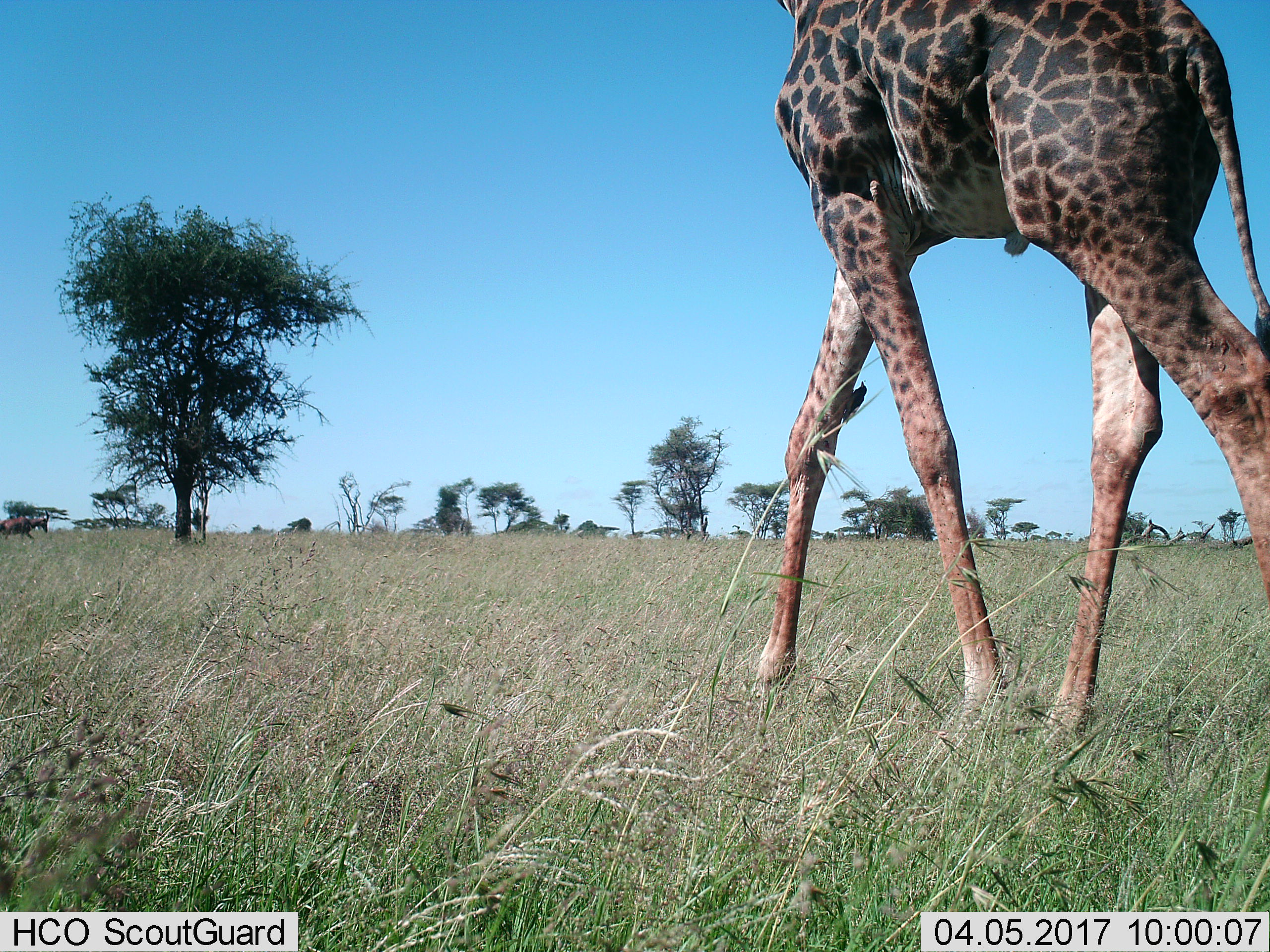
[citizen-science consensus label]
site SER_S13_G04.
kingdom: Animalia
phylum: Chordata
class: Mammalia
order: Artiodactyla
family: Giraffidae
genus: Giraffa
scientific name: Giraffa camelopardalis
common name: giraffe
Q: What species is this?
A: Giraffe (Giraffa camelopardalis).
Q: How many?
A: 1.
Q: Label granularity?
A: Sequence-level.